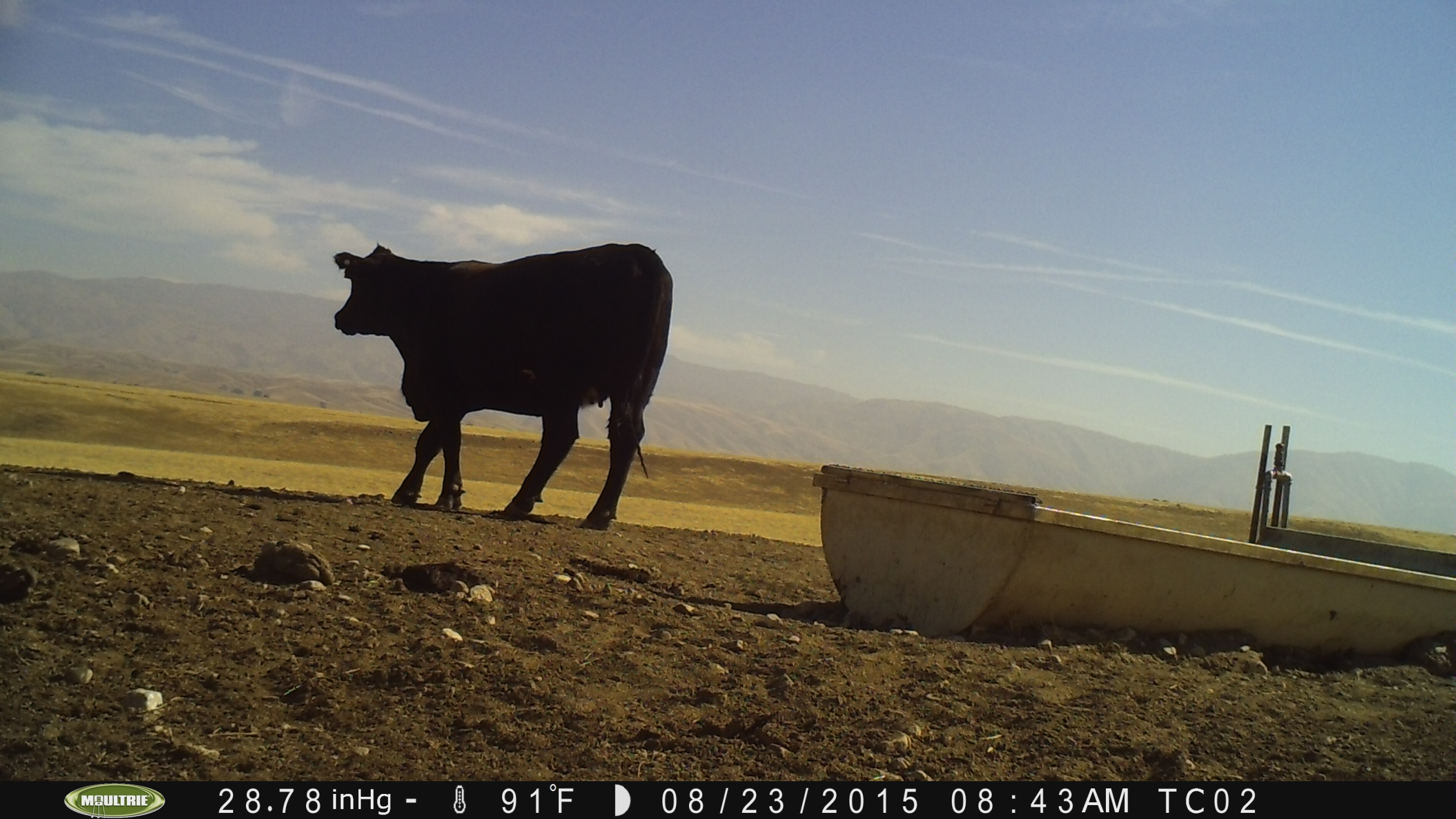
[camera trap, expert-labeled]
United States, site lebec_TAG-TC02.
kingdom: Animalia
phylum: Chordata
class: Mammalia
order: Artiodactyla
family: Bovidae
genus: Bos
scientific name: Bos taurus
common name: domestic cow